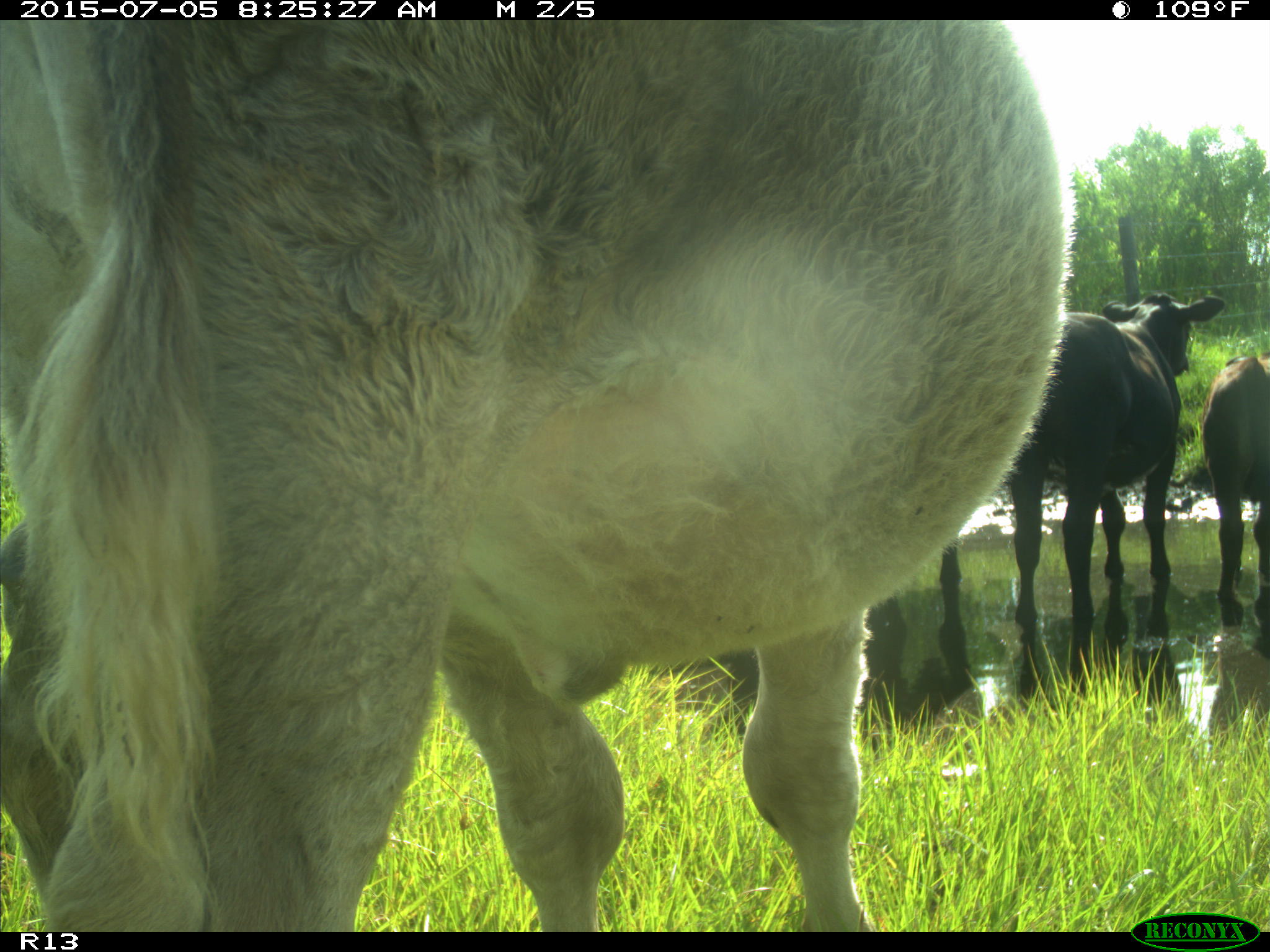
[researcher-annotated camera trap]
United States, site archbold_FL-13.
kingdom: Animalia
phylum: Chordata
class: Mammalia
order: Artiodactyla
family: Bovidae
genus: Bos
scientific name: Bos taurus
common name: domestic cow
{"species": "Bos taurus (domestic cow)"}